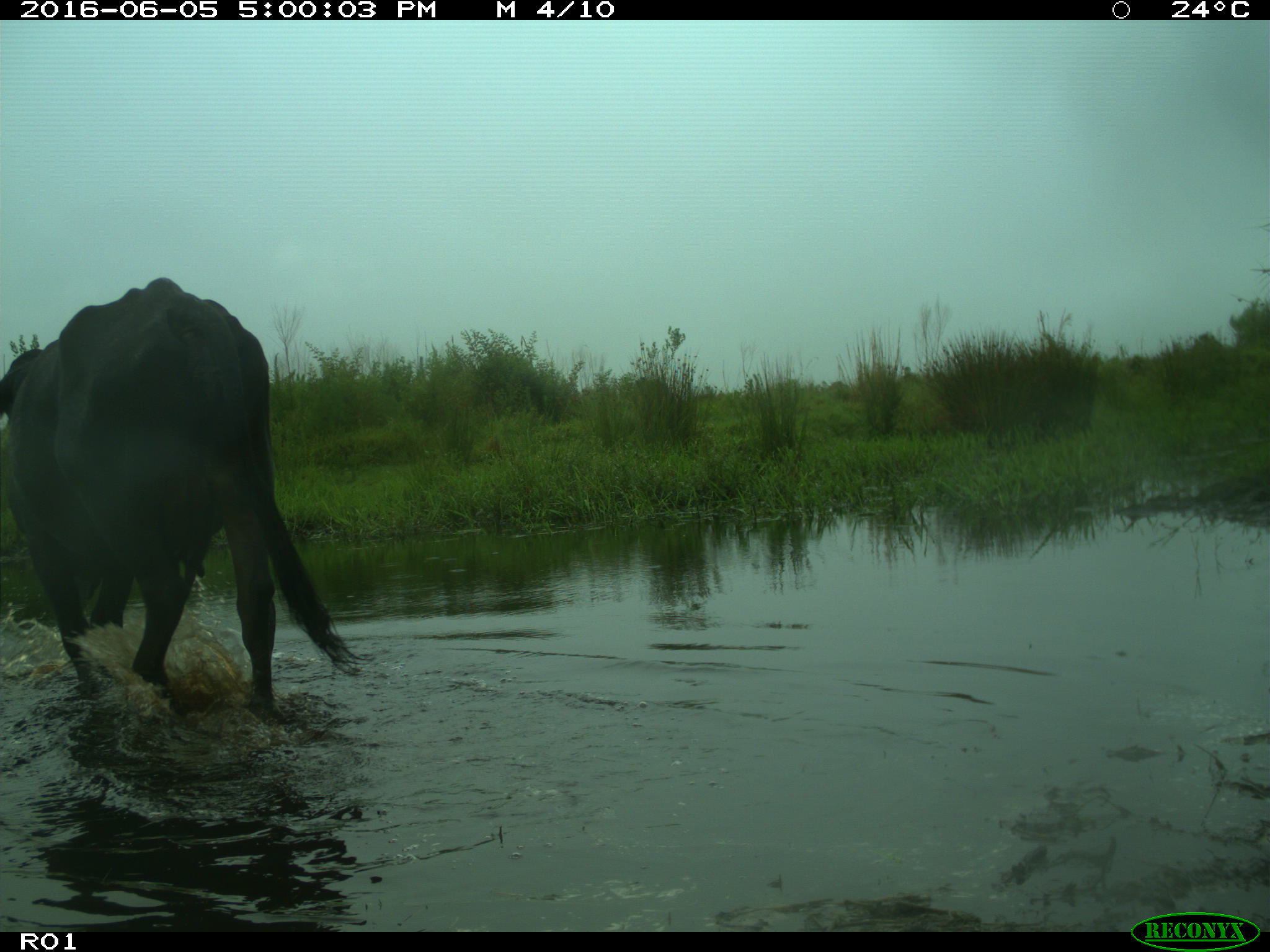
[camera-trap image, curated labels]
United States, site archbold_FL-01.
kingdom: Animalia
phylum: Chordata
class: Mammalia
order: Artiodactyla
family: Bovidae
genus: Bos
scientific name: Bos taurus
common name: domestic cow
Bos taurus (domestic cow).